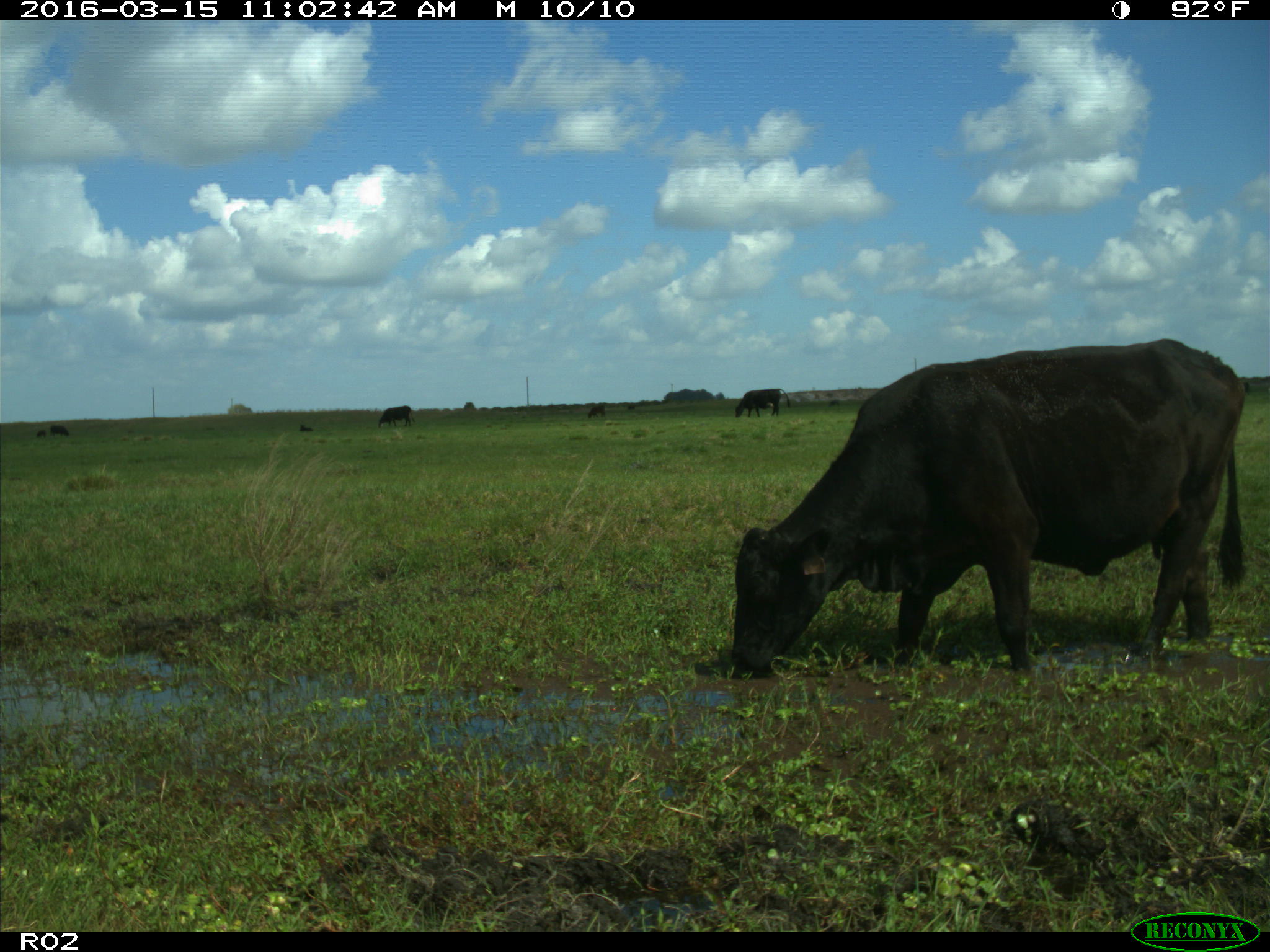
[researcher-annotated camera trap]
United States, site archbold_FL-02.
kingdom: Animalia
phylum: Chordata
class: Mammalia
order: Artiodactyla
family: Bovidae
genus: Bos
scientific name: Bos taurus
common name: domestic cow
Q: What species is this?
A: Bos taurus (domestic cow).